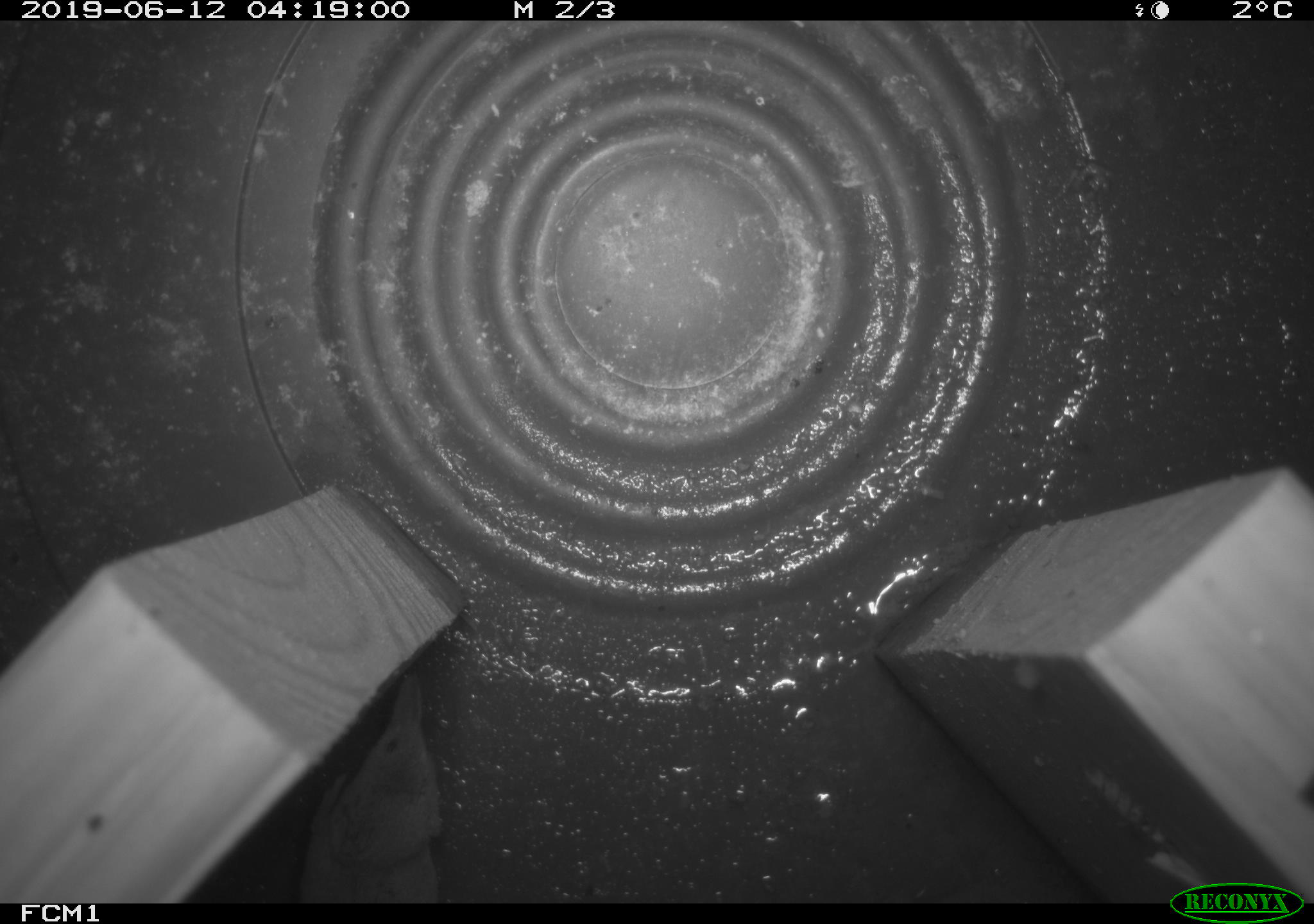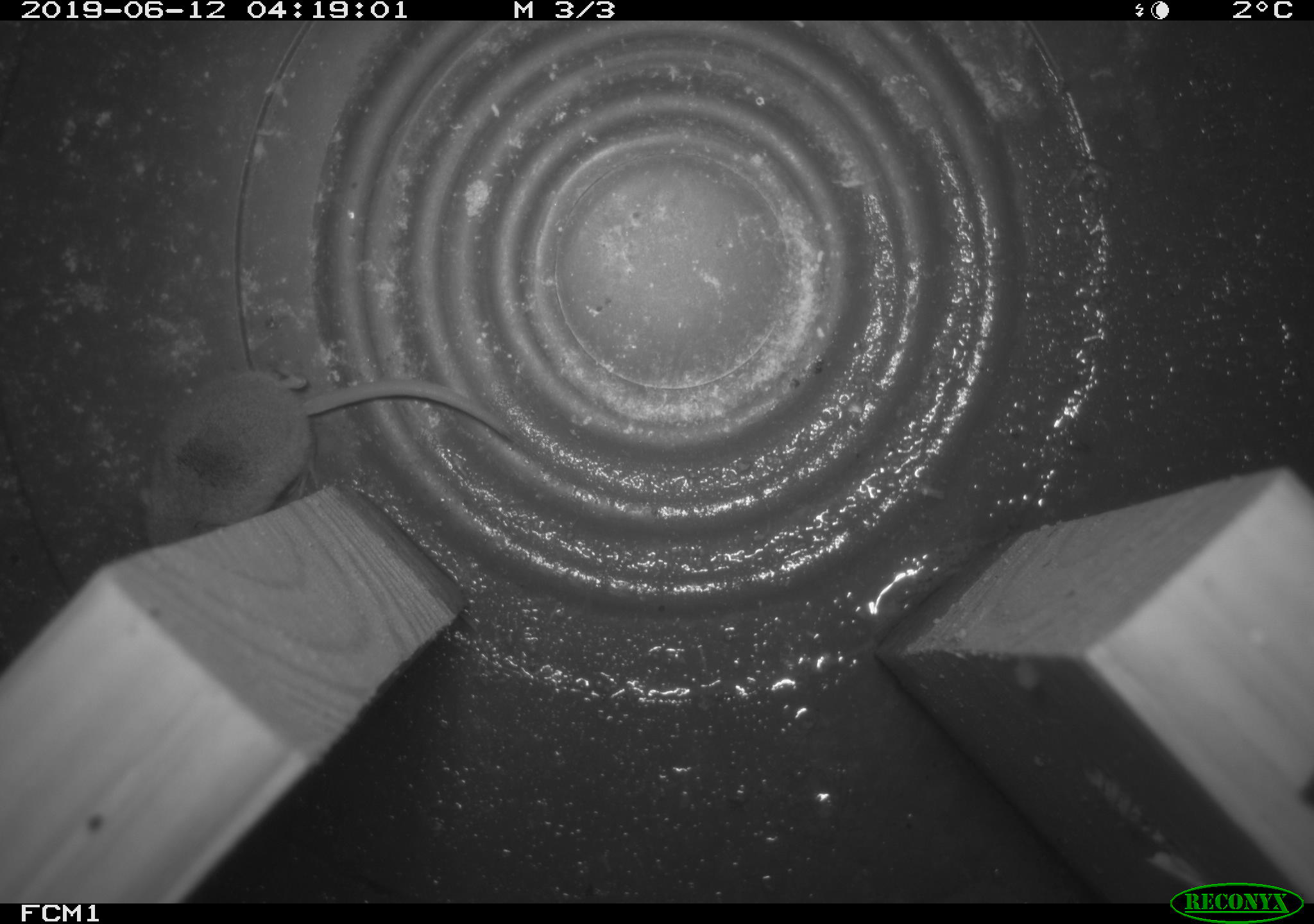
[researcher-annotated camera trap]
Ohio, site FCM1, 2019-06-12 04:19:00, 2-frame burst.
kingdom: Animalia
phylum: Chordata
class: Mammalia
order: Eulipotyphla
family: Soricidae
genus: Sorex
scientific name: Sorex cinereus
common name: masked shrew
Masked shrew (Sorex cinereus).